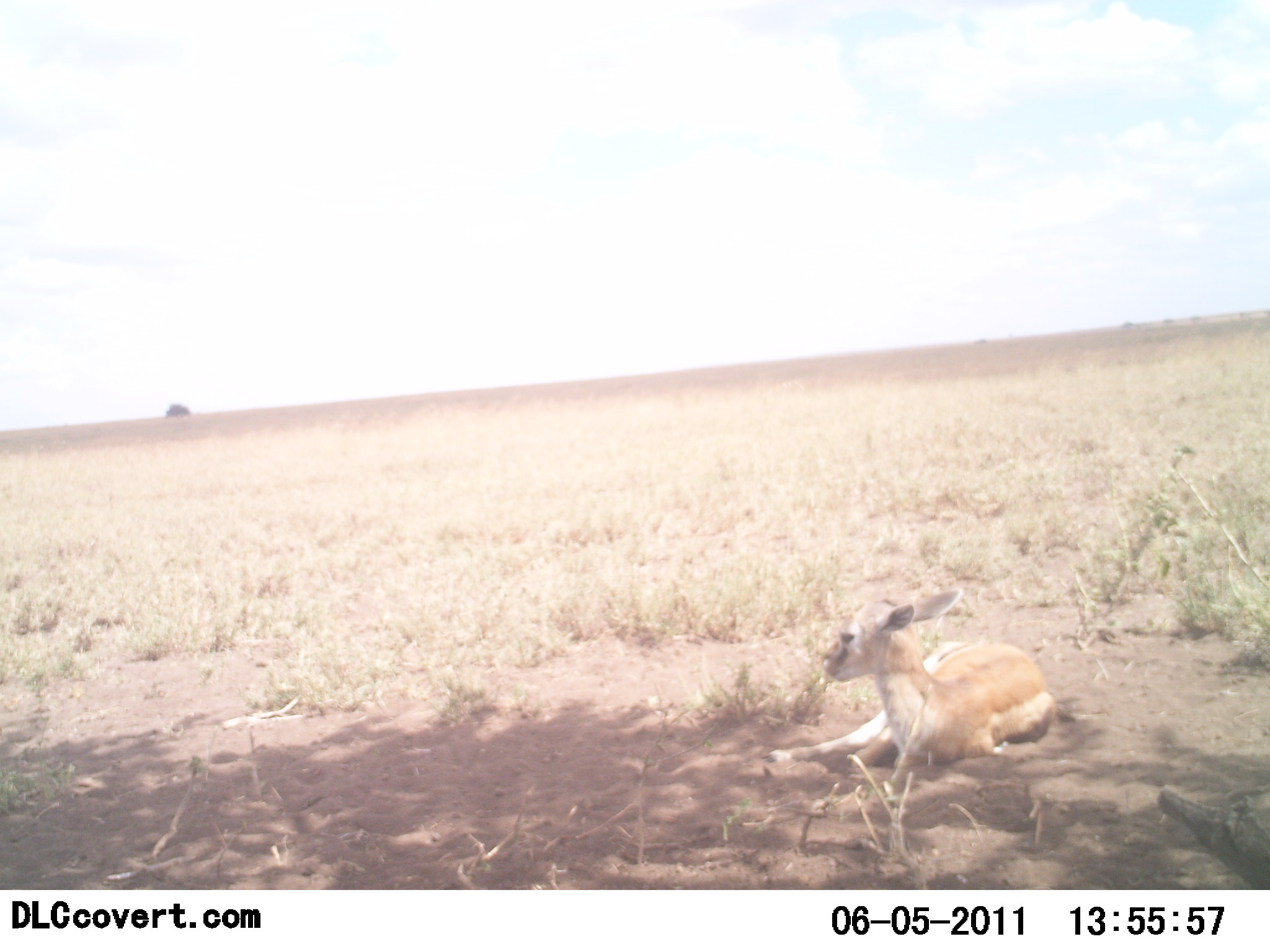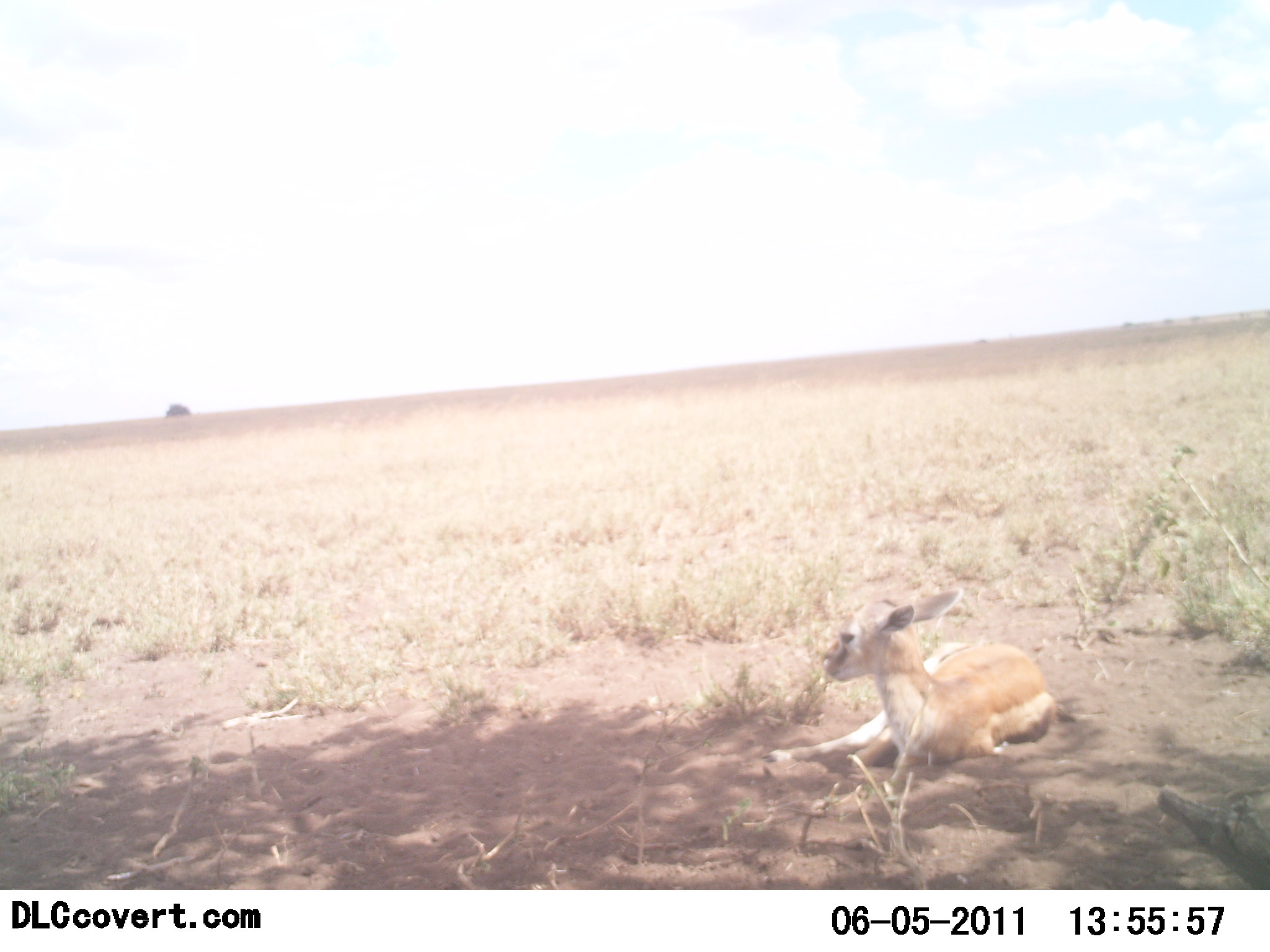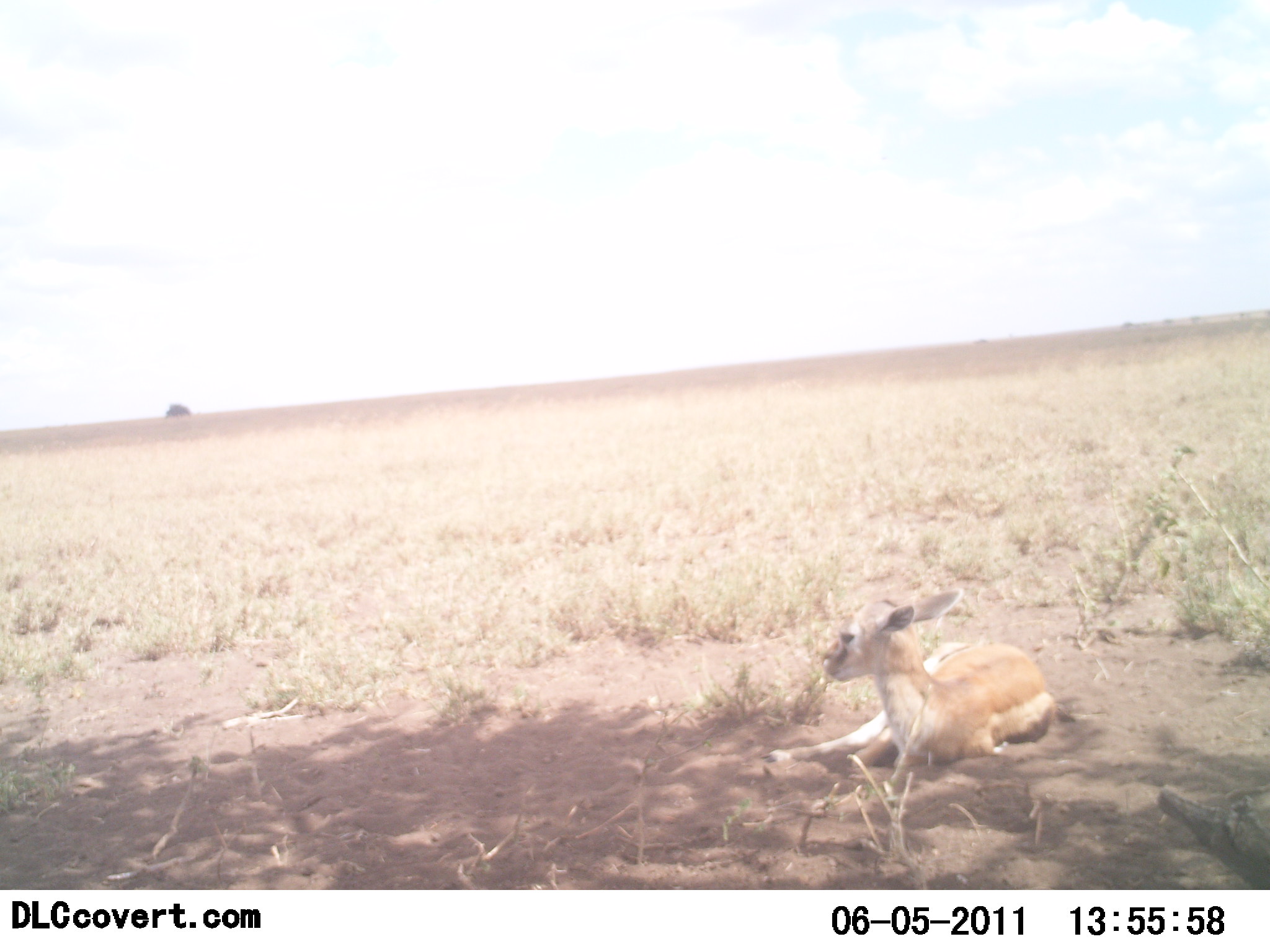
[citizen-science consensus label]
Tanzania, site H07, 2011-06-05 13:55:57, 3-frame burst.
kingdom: Animalia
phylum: Chordata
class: Mammalia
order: Artiodactyla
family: Bovidae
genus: Eudorcas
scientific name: Eudorcas thomsonii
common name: thomson's gazelle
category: gazellethomsons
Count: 1.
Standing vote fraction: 0%.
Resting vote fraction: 100%.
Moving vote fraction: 0%.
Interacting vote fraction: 0%.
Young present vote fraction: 25%.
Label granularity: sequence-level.